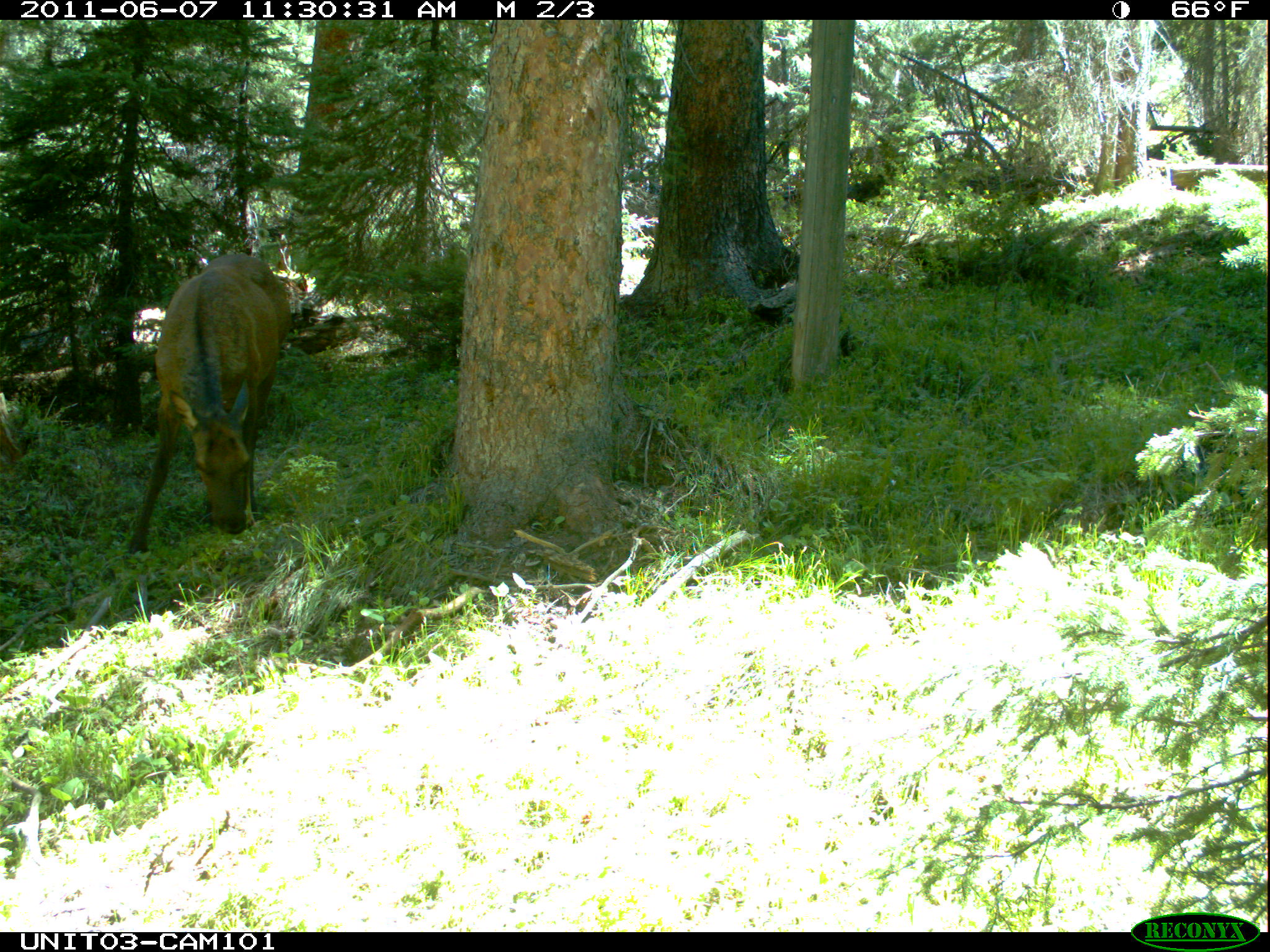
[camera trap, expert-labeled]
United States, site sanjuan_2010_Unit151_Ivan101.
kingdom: Animalia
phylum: Chordata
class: Mammalia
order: Artiodactyla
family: Cervidae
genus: Cervus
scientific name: Cervus elaphus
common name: red deer